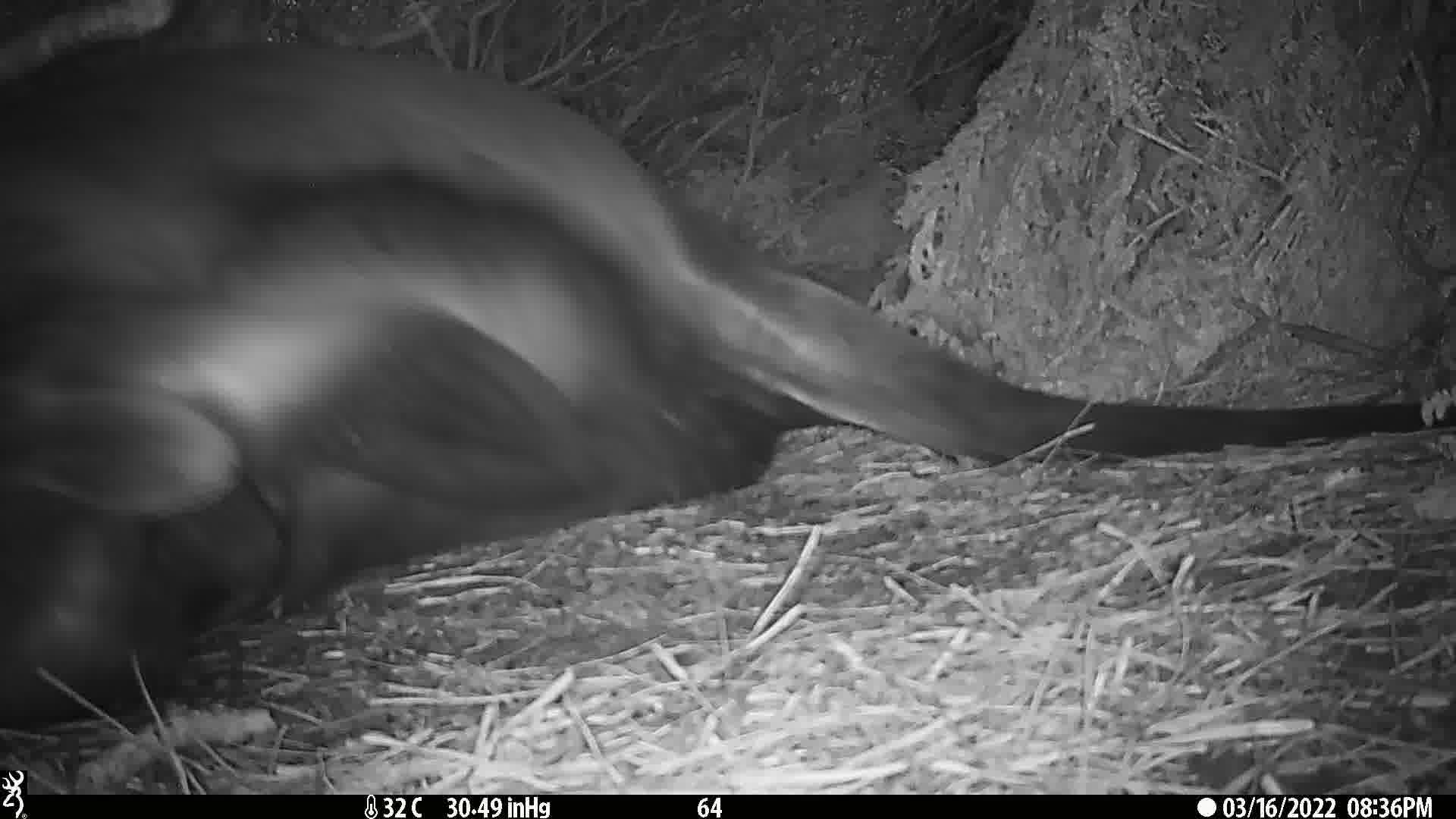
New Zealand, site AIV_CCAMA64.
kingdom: Animalia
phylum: Chordata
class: Mammalia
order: Carnivora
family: Otariidae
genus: Phocarctos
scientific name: Phocarctos hookeri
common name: new zealand sea lion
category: sealion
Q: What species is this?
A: Sealion (new zealand sea lion) (Phocarctos hookeri).